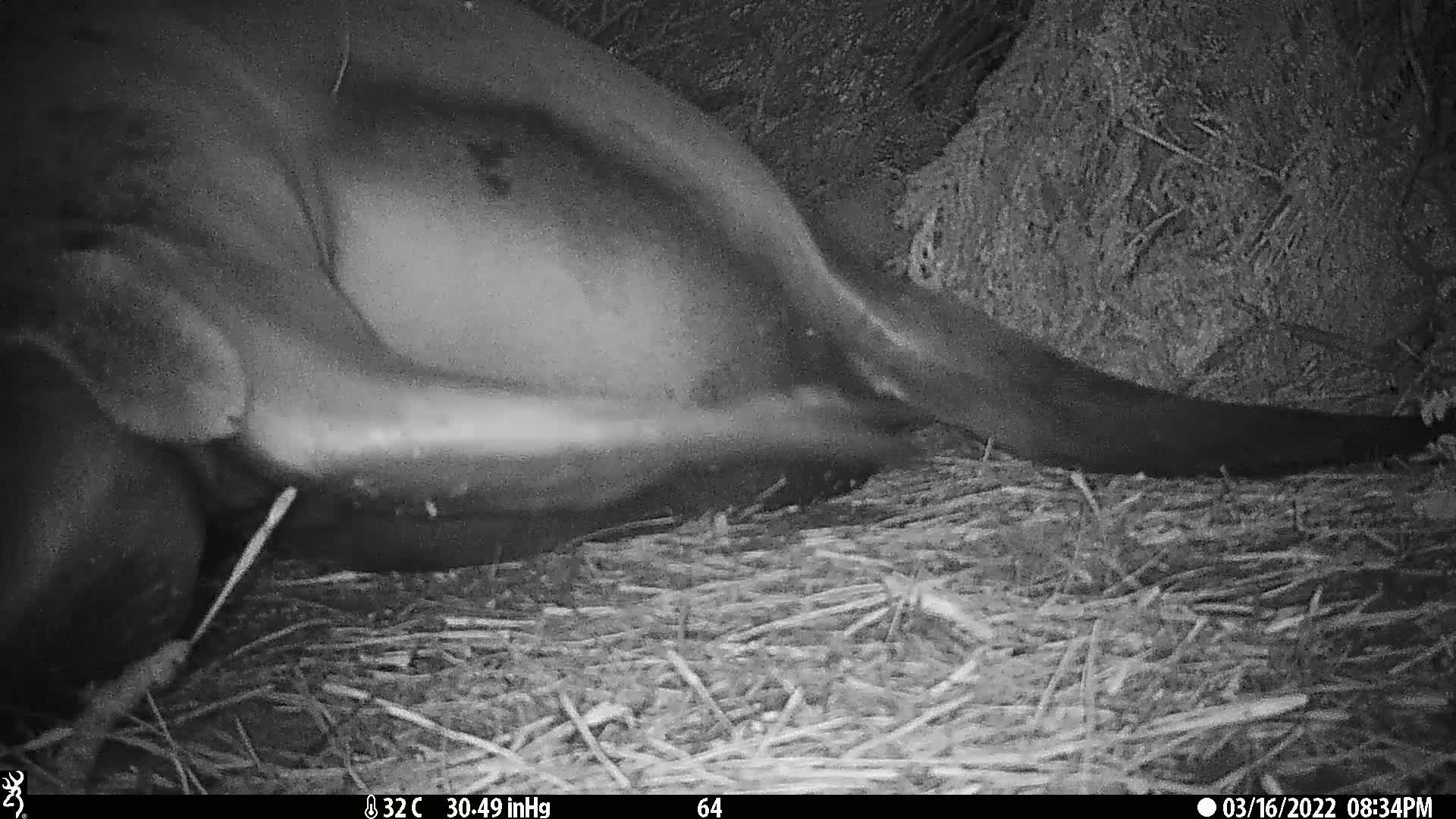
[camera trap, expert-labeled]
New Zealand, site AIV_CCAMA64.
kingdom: Animalia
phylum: Chordata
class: Mammalia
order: Carnivora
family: Otariidae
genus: Phocarctos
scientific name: Phocarctos hookeri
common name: new zealand sea lion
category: sealion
Sealion (new zealand sea lion) (Phocarctos hookeri).